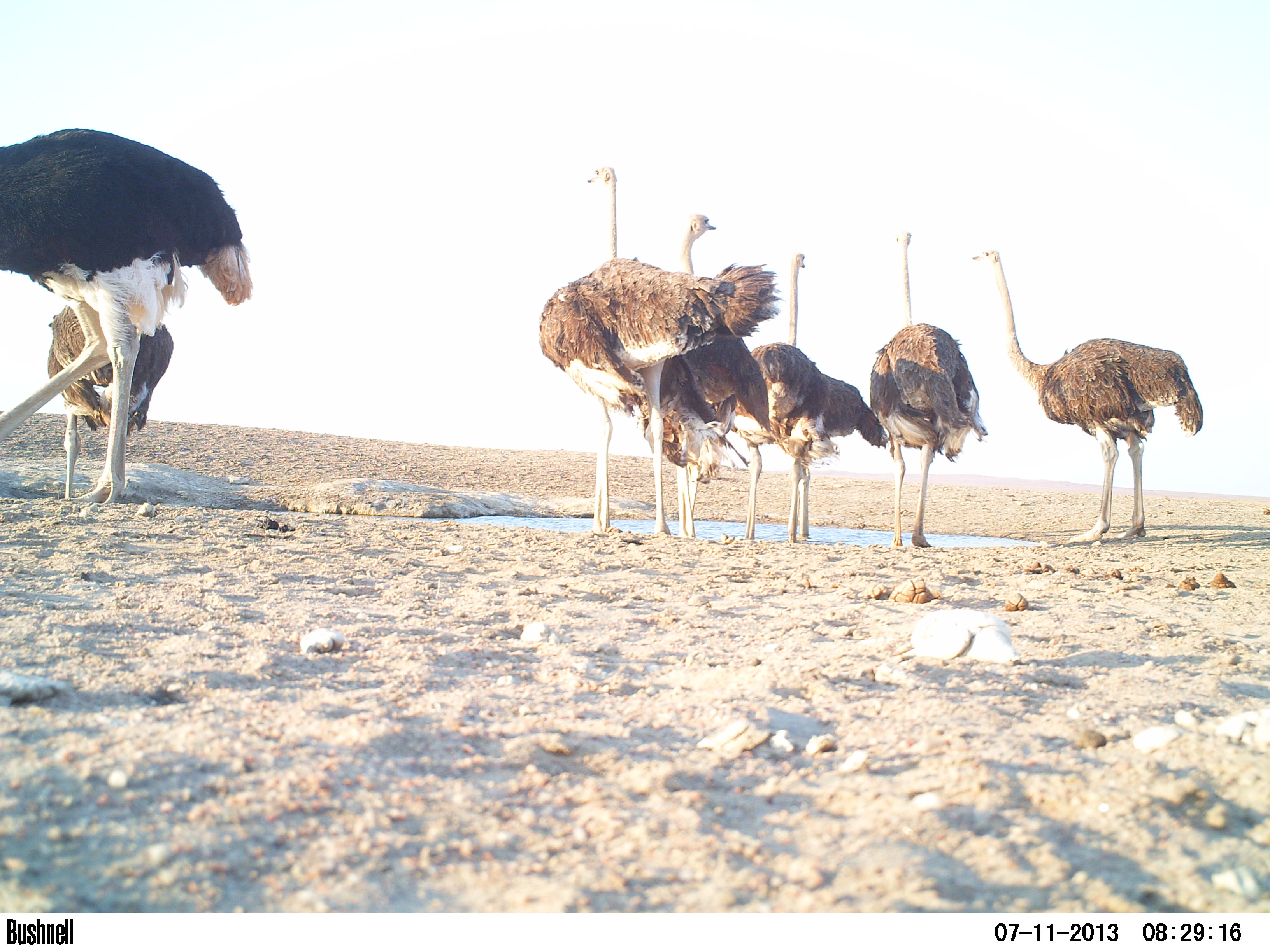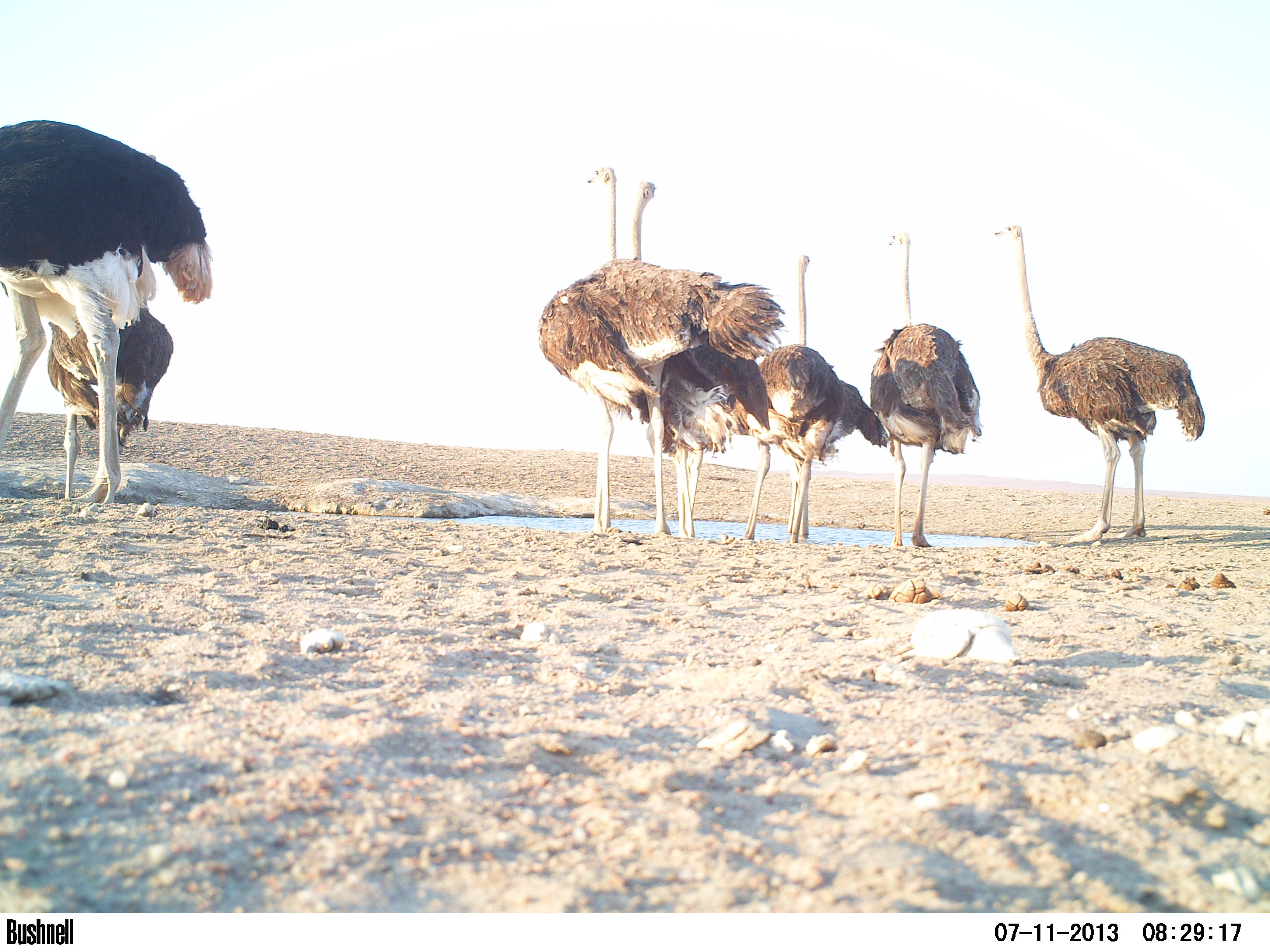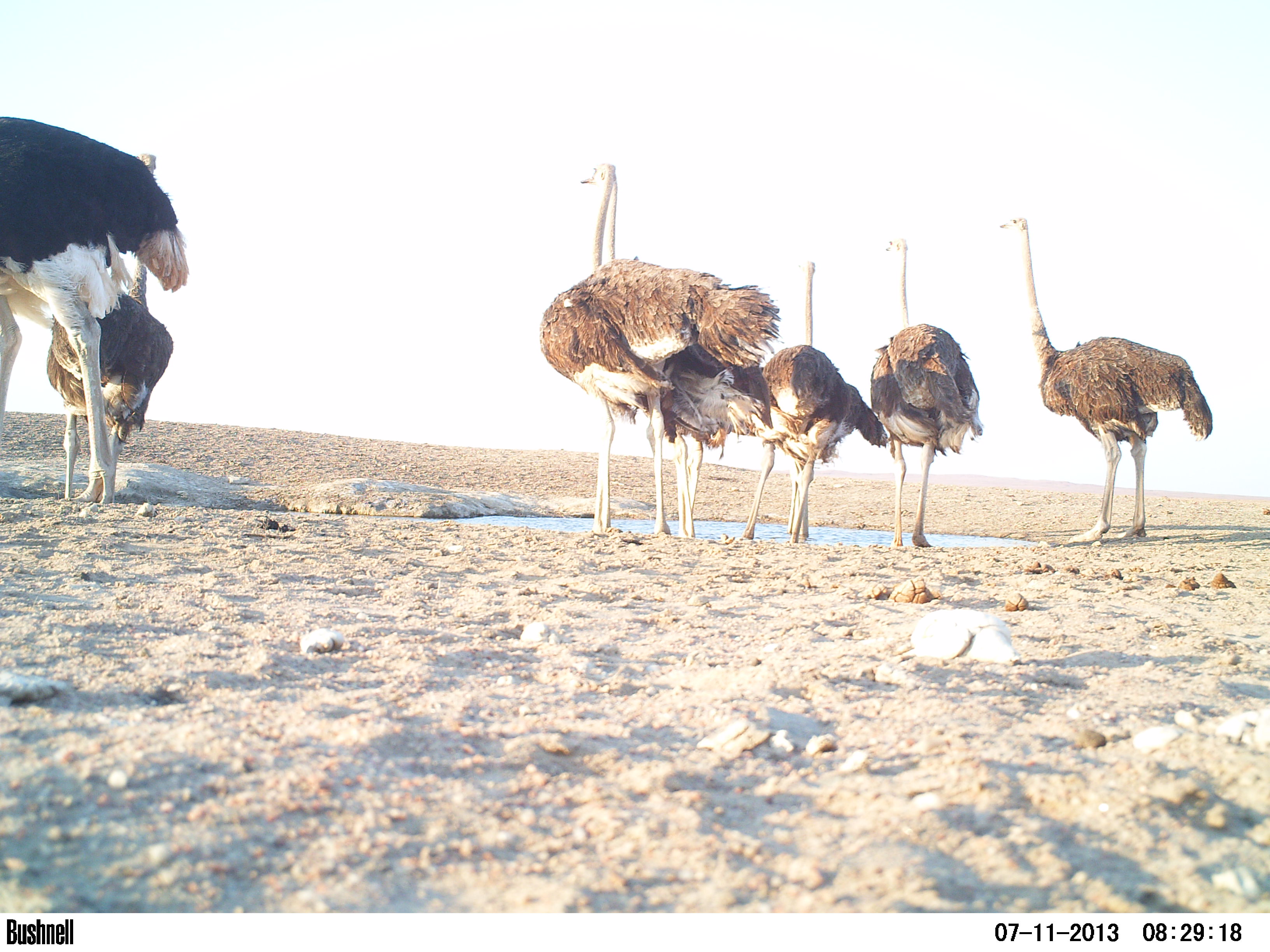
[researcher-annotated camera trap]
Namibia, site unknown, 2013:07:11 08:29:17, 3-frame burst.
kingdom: Animalia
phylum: Chordata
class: Aves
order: Struthioniformes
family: Struthionidae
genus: Struthio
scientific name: Struthio camelus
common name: common ostrich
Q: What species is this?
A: Struthio camelus (common ostrich).